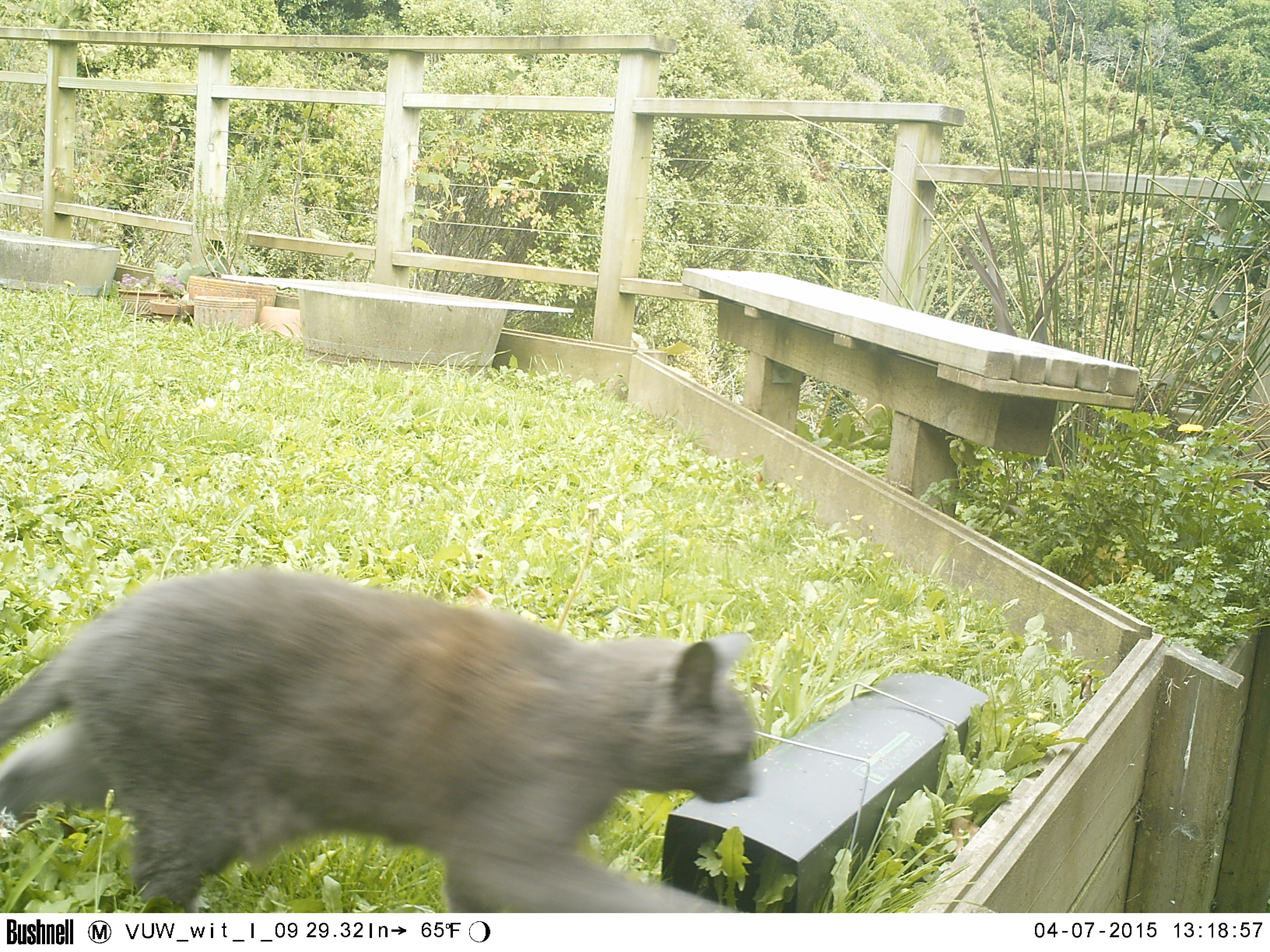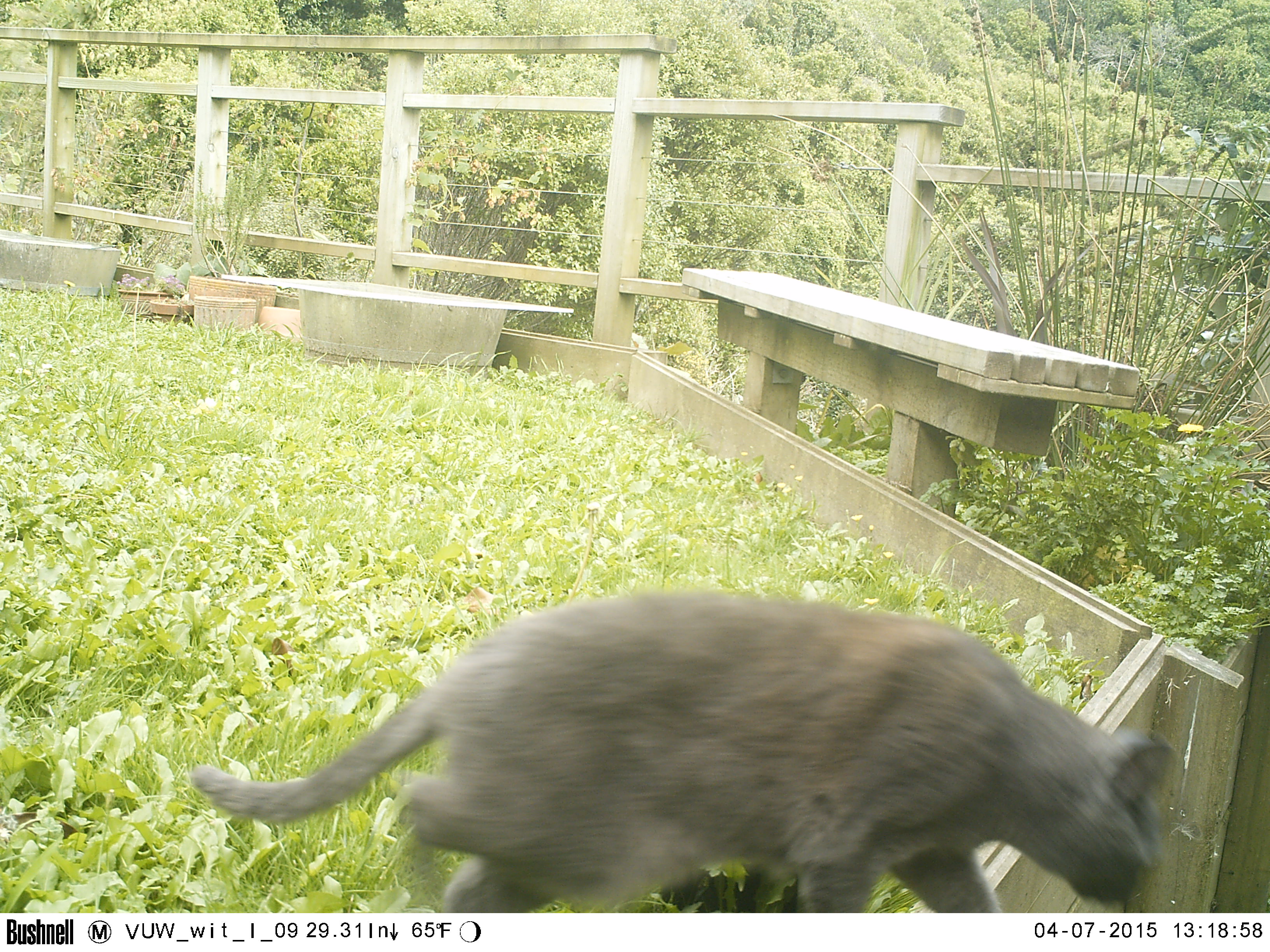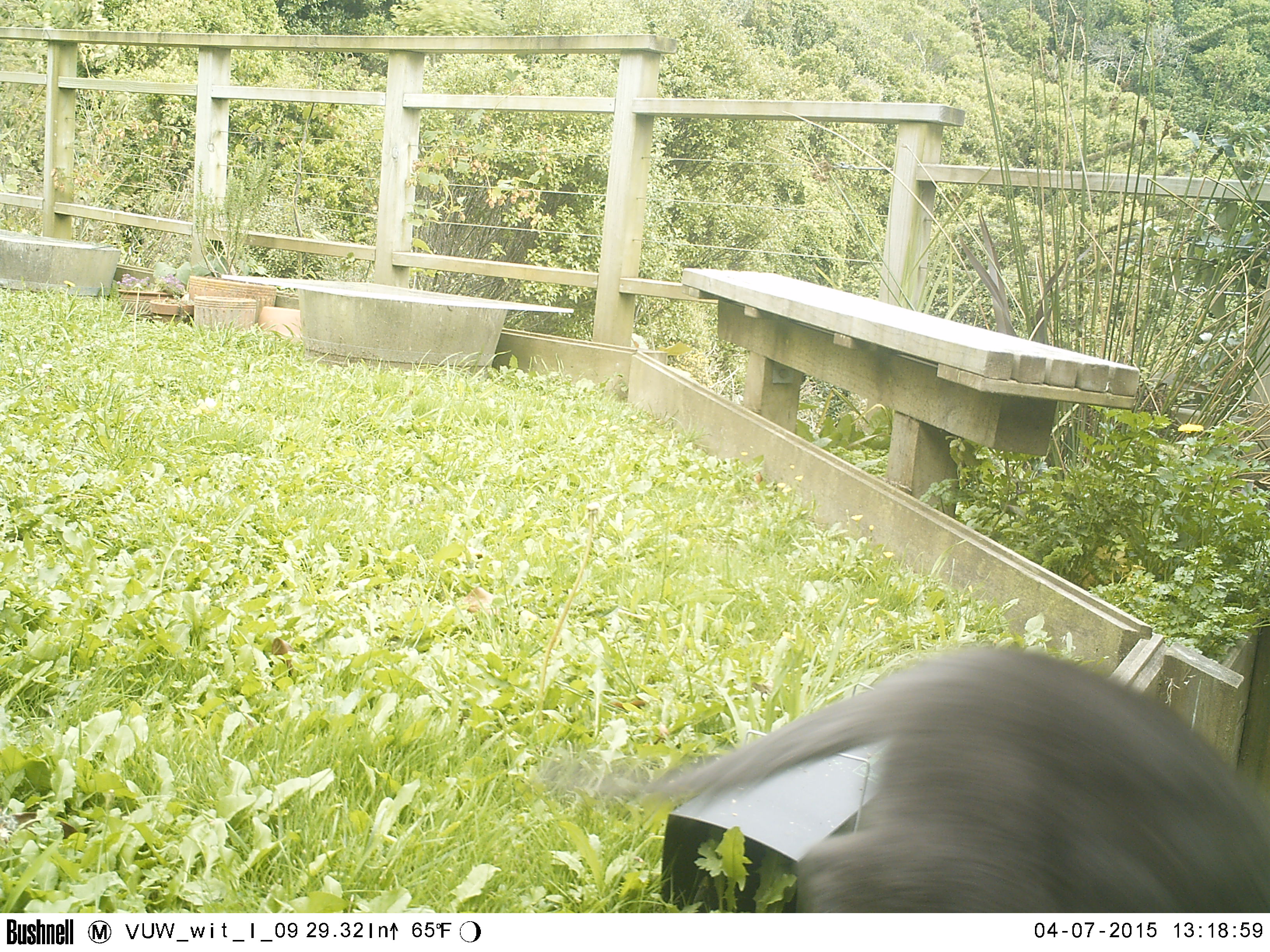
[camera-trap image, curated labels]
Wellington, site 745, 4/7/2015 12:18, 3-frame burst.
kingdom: Animalia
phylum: Chordata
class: Mammalia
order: Carnivora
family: Felidae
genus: Felis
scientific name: Felis catus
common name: cat